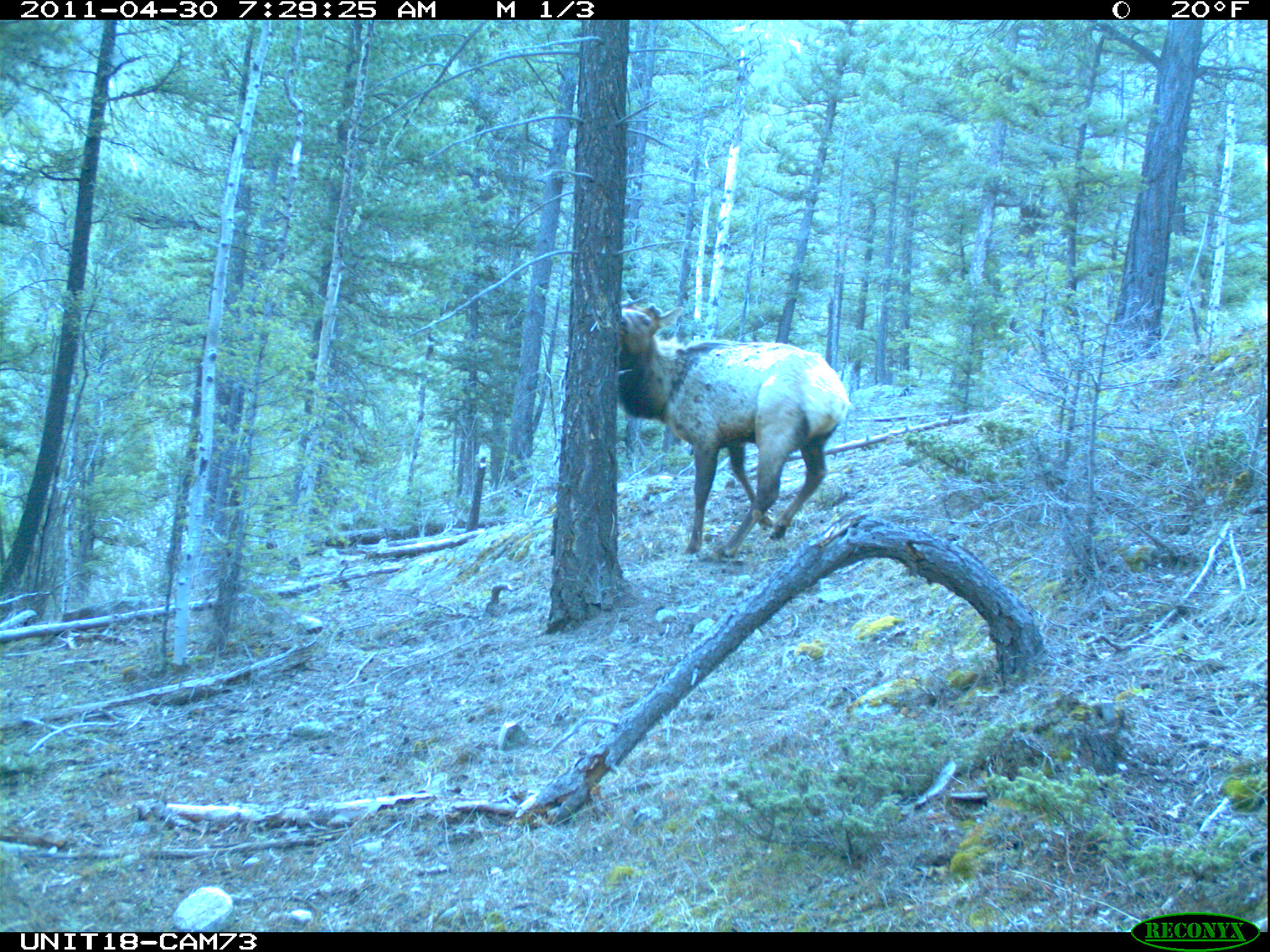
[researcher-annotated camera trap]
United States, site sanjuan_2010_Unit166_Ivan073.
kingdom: Animalia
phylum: Chordata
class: Mammalia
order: Artiodactyla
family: Cervidae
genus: Cervus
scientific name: Cervus elaphus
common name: red deer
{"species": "Cervus elaphus (red deer)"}